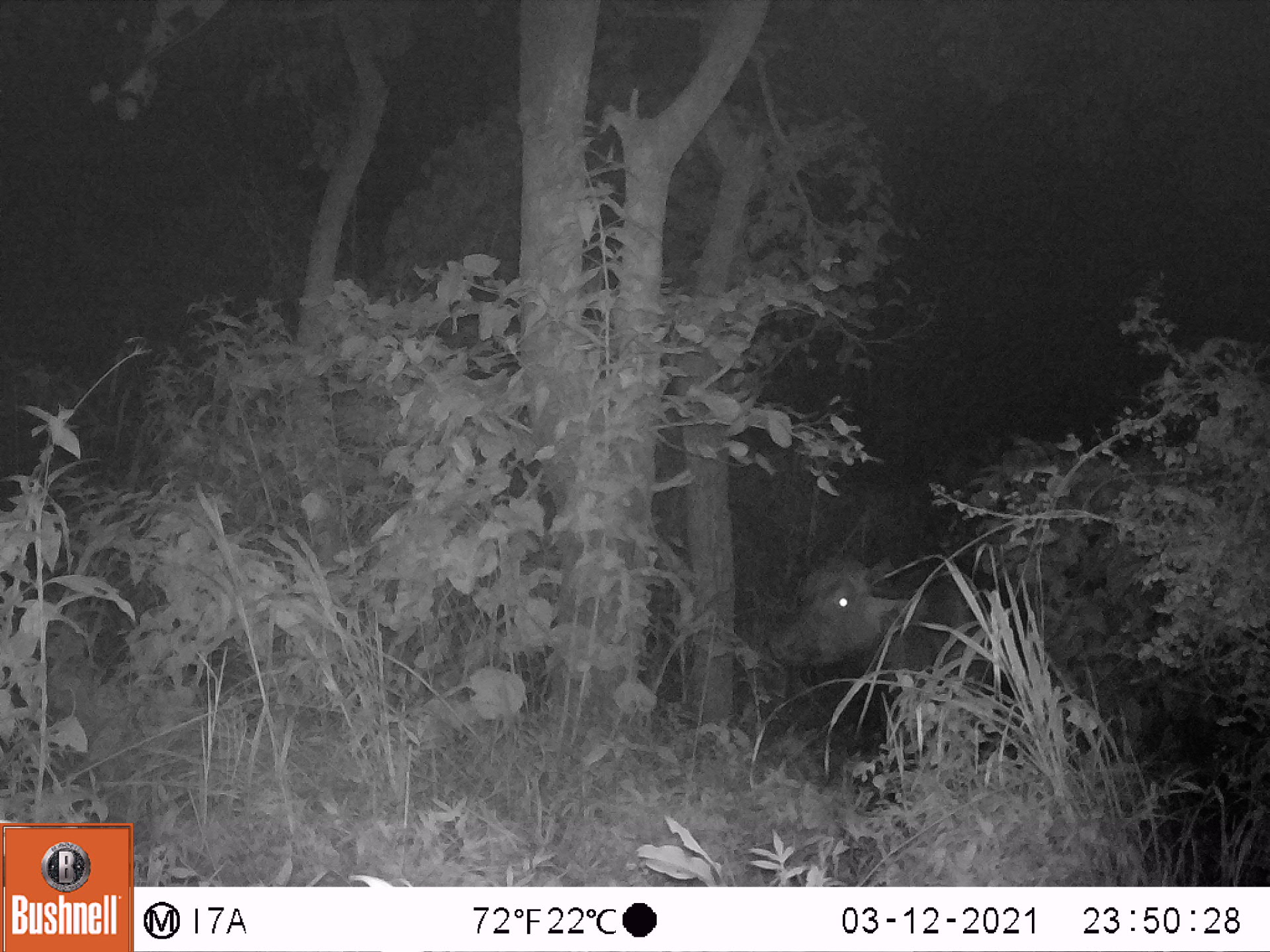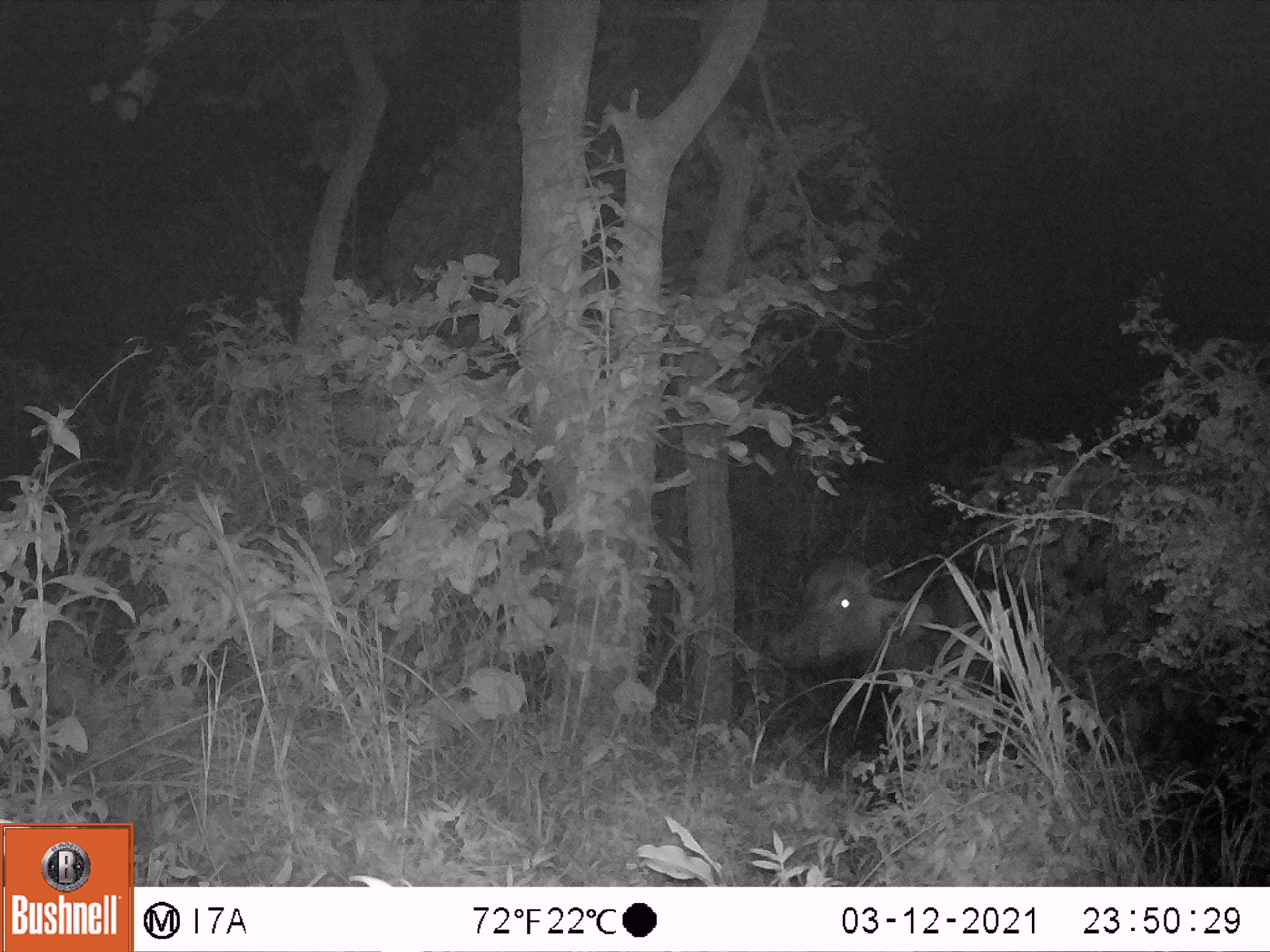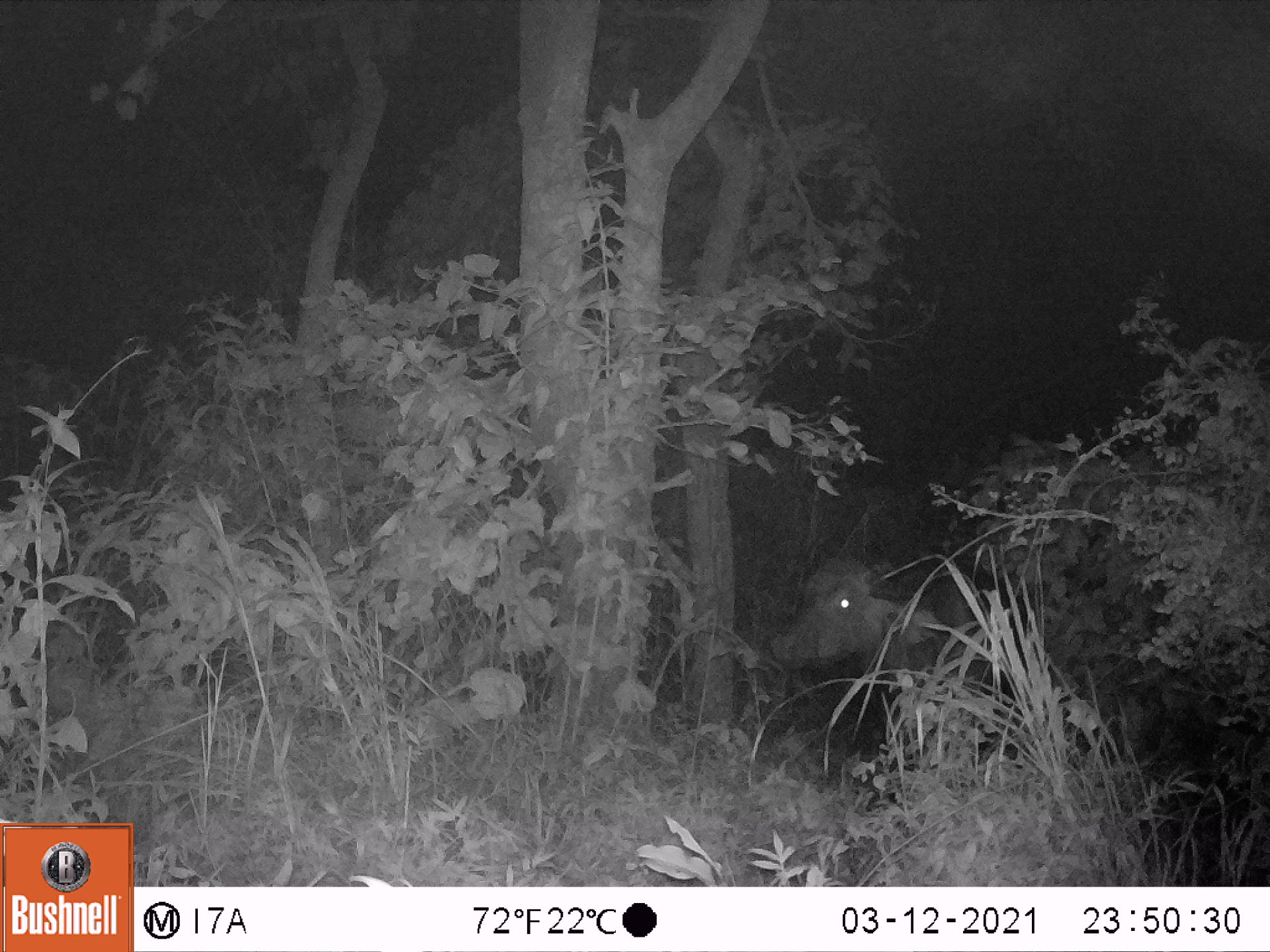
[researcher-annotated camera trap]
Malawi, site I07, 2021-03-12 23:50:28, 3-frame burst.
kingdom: Animalia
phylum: Chordata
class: Mammalia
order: Artiodactyla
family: Bovidae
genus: Syncerus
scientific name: Syncerus caffer caffer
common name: cape buffalo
Cape buffalo (Syncerus caffer caffer), count 1.